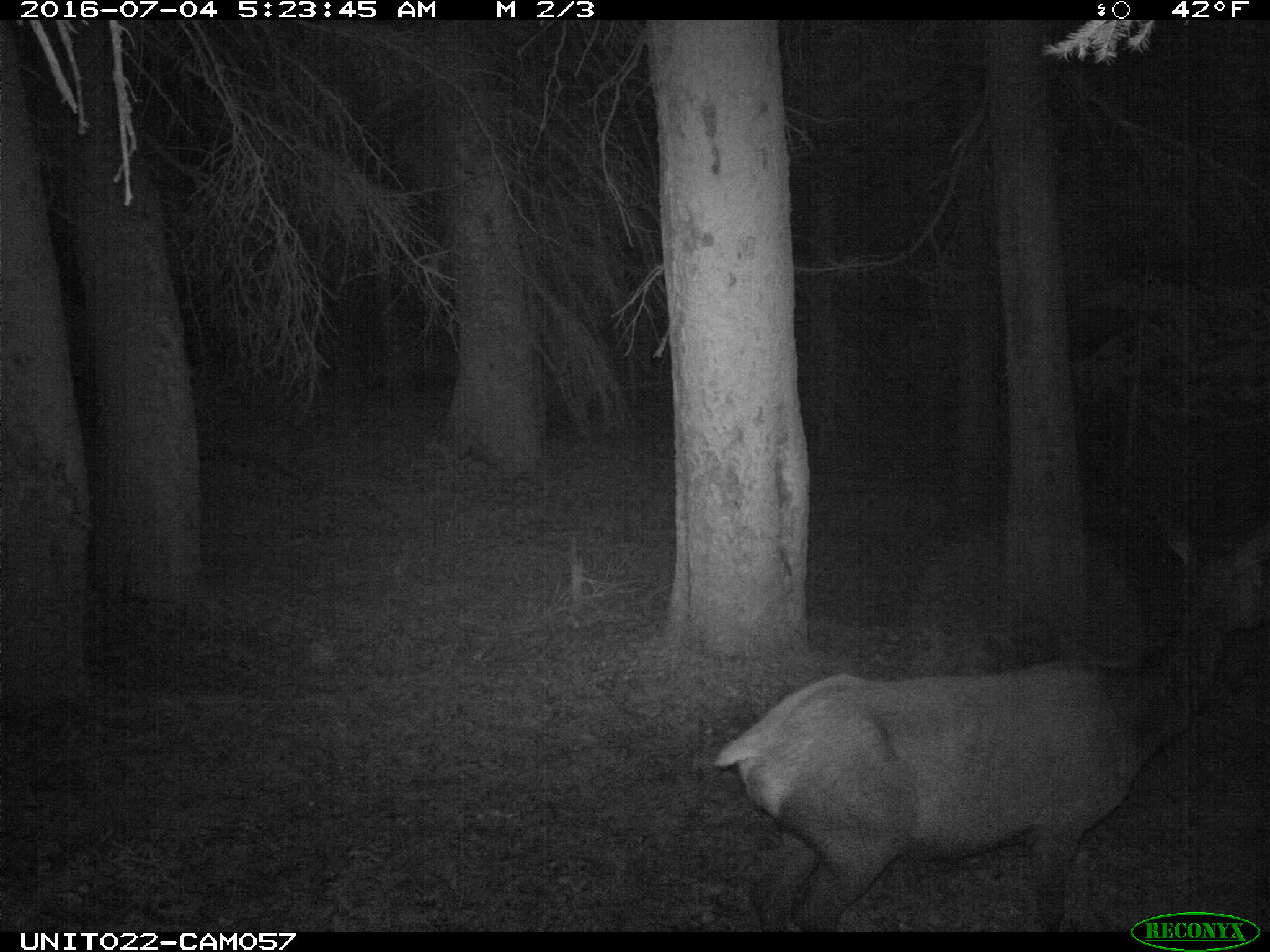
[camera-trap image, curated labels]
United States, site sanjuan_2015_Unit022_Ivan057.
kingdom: Animalia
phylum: Chordata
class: Mammalia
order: Artiodactyla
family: Cervidae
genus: Cervus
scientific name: Cervus elaphus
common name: red deer